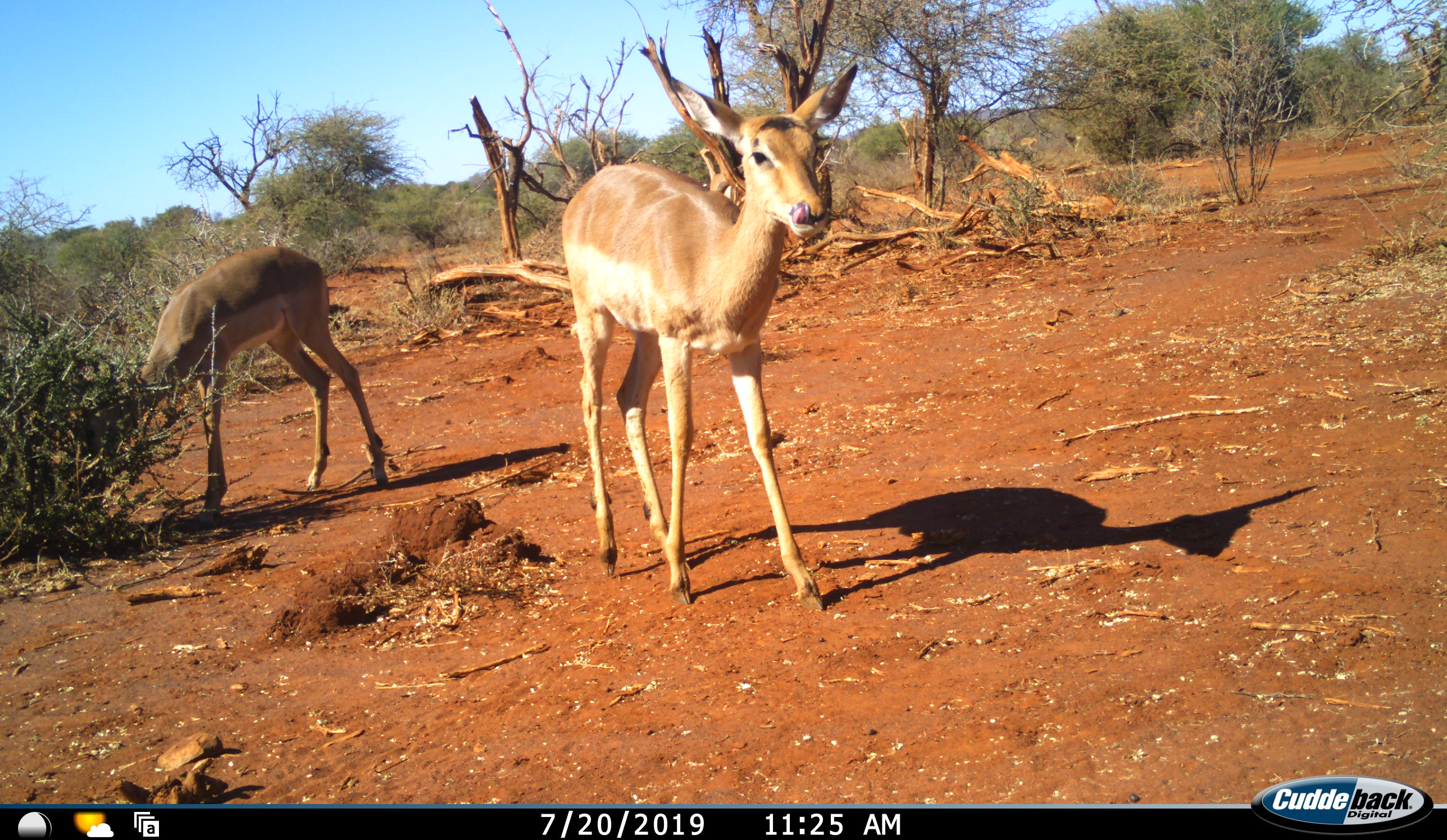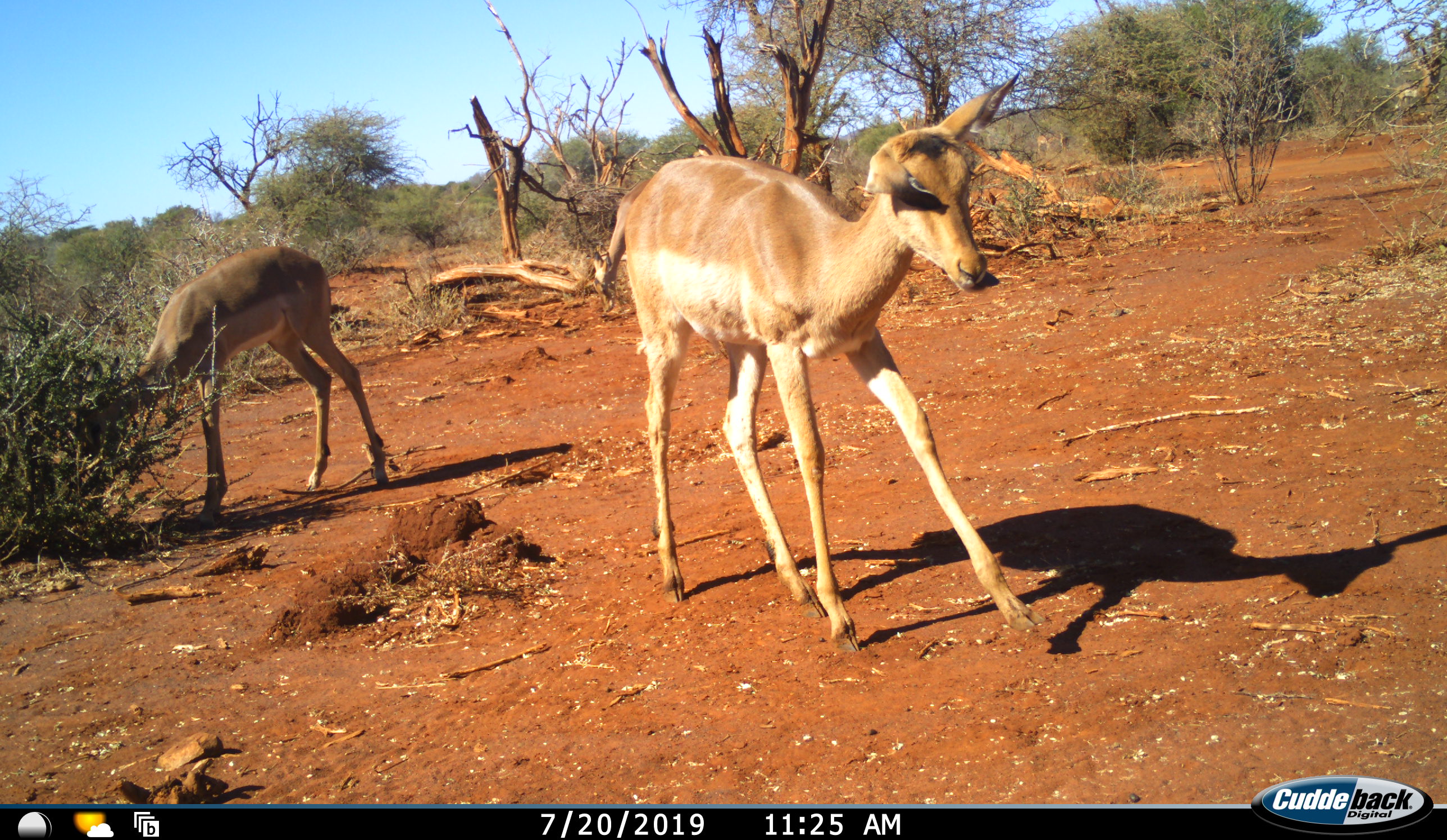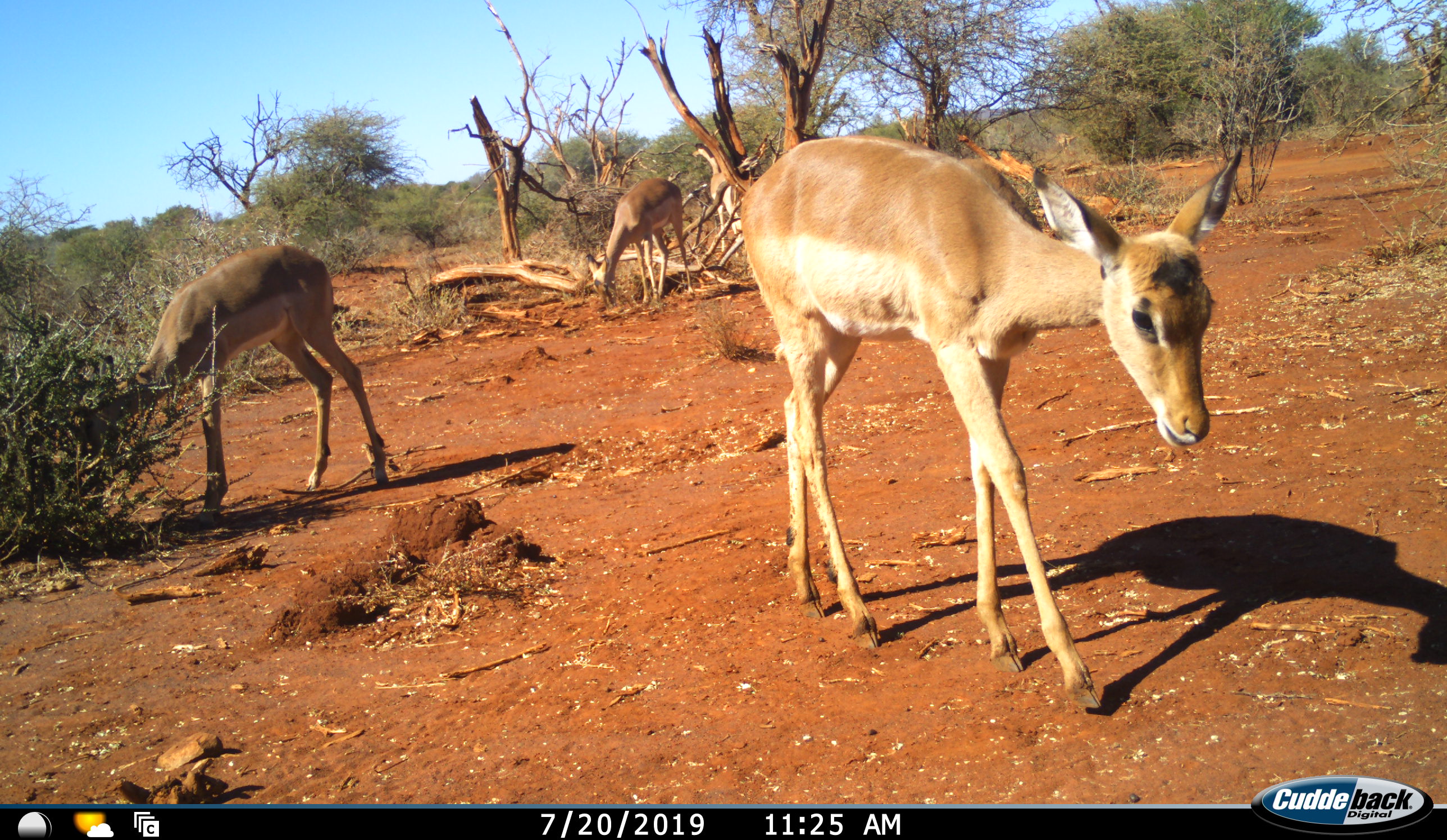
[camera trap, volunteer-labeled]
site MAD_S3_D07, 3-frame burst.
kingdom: Animalia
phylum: Chordata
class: Mammalia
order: Artiodactyla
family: Bovidae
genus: Aepyceros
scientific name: Aepyceros melampus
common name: impala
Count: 3.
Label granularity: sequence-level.